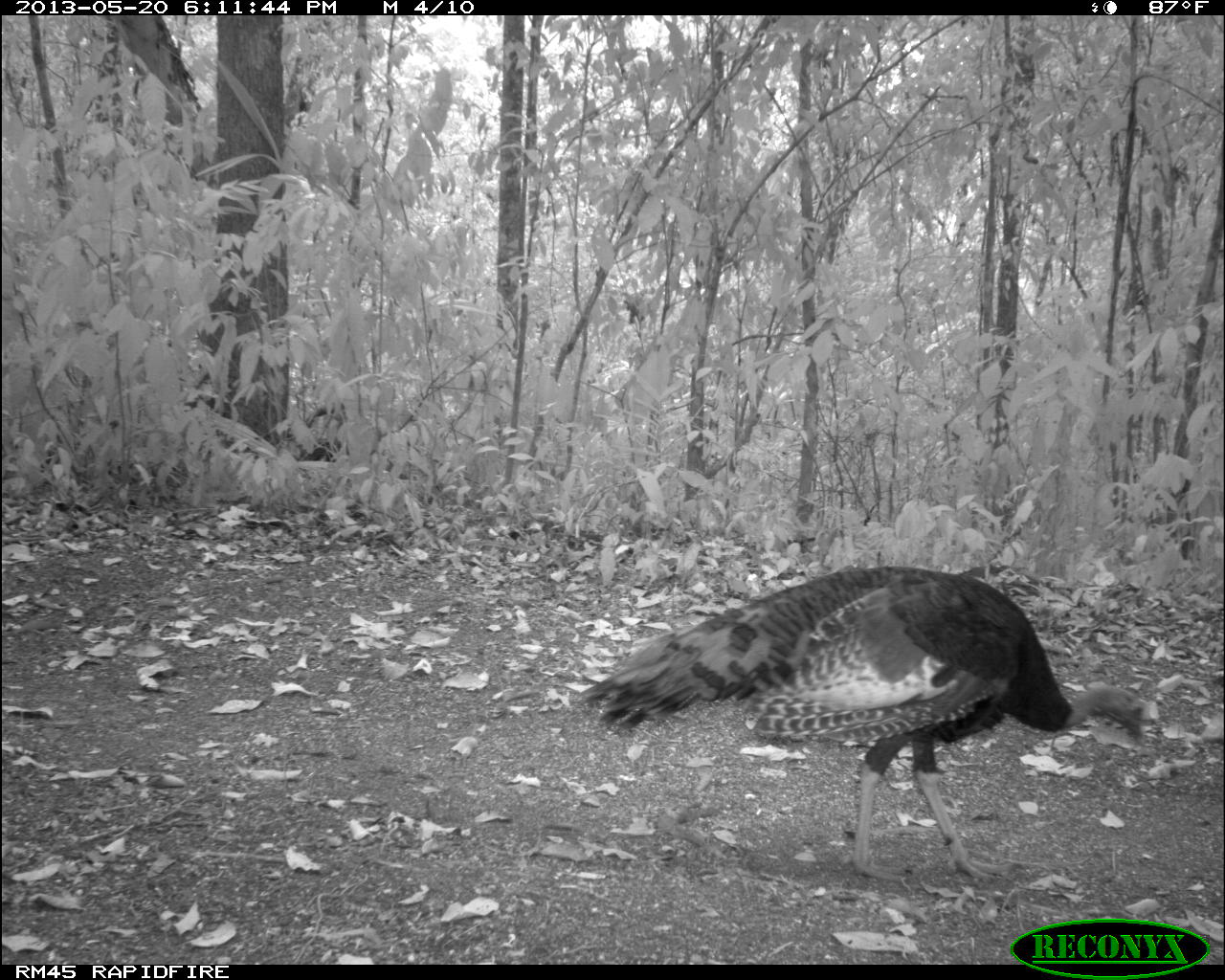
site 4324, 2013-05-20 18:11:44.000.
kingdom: Animalia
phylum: Chordata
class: Aves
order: Galliformes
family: Phasianidae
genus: Meleagris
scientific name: Meleagris ocellata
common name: ocellated turkey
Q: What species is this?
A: Meleagris ocellata (ocellated turkey).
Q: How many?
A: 1.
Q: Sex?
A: Female.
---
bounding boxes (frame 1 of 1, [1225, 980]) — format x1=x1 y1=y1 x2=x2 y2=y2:
meleagris ocellata: x1=575 y1=561 x2=1146 y2=885